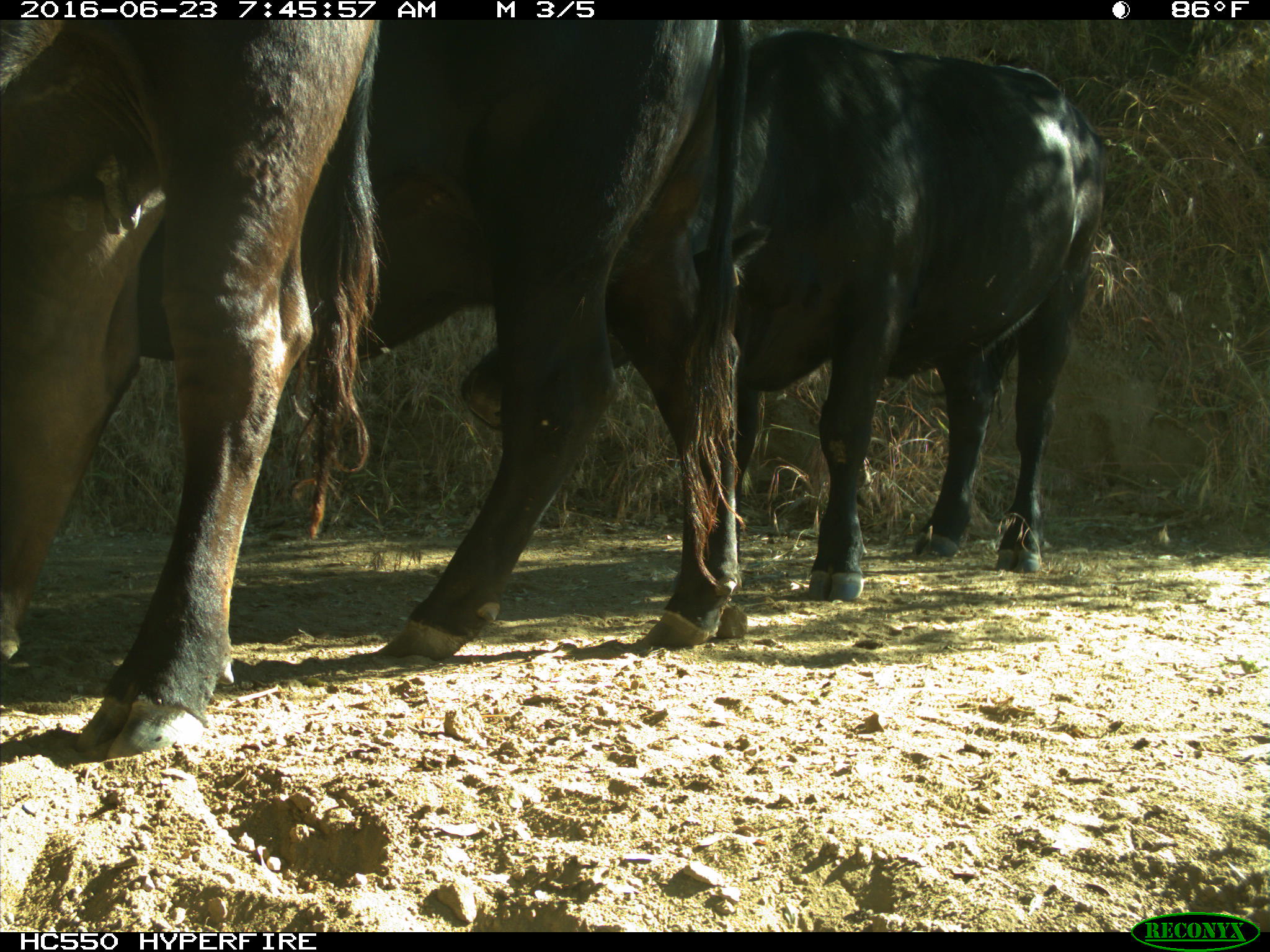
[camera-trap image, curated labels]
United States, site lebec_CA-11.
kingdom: Animalia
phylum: Chordata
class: Mammalia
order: Artiodactyla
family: Bovidae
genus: Bos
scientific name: Bos taurus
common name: domestic cow